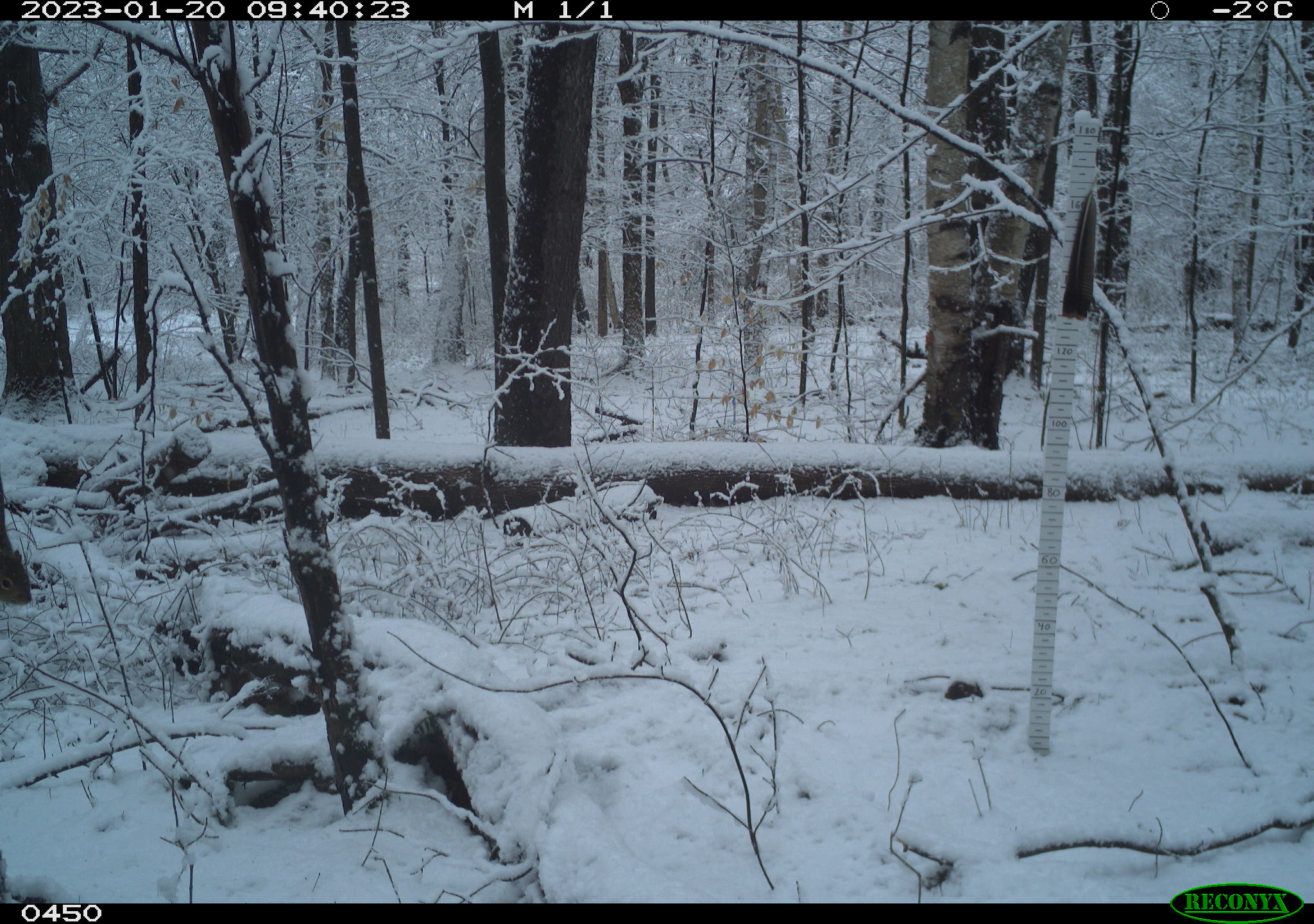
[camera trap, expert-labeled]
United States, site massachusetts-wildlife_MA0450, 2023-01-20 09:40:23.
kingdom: Animalia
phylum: Chordata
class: Mammalia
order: Rodentia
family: Sciuridae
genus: Sciurus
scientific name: Sciurus carolinensis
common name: gray squirrel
Gray squirrel (Sciurus carolinensis).